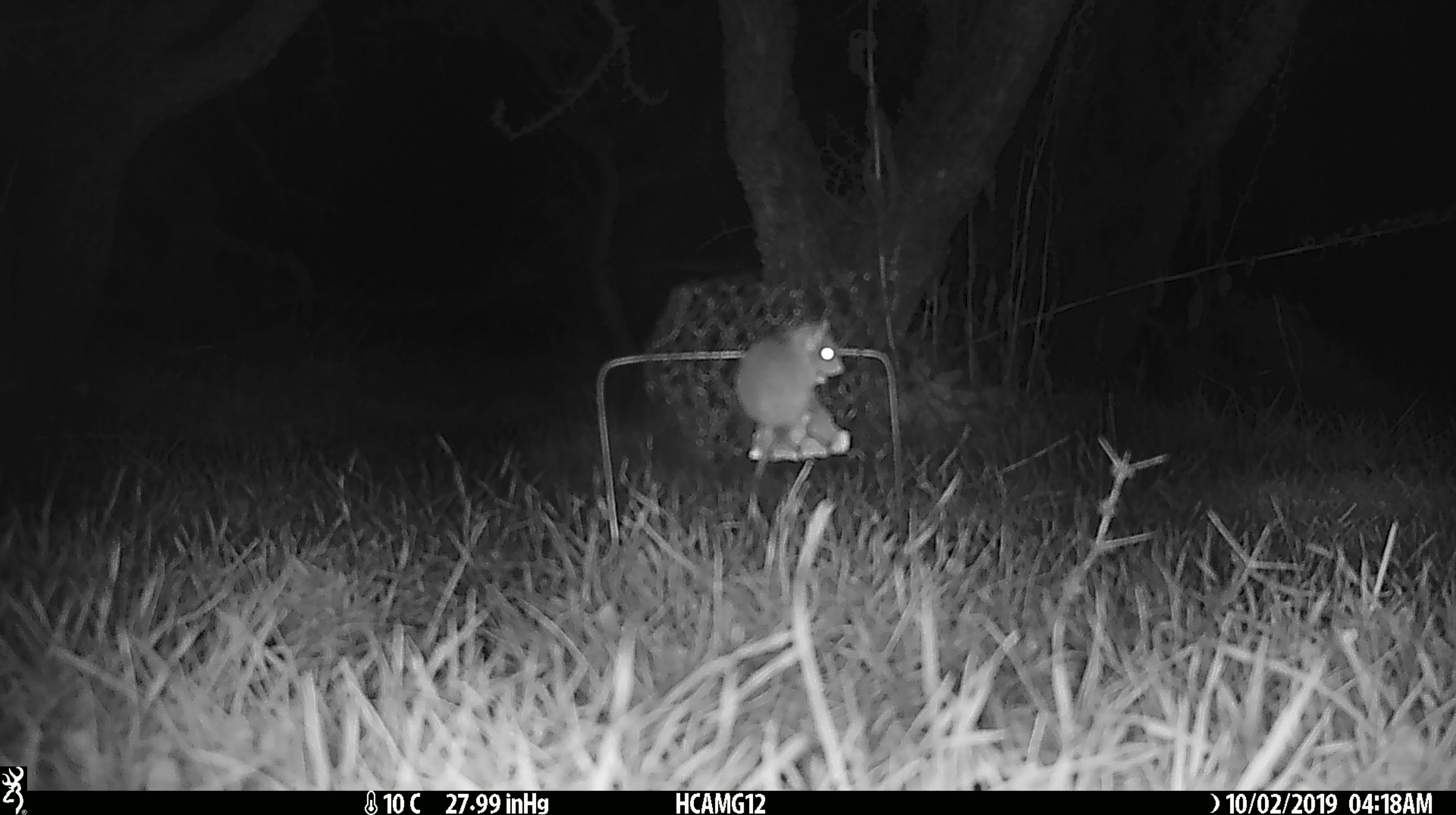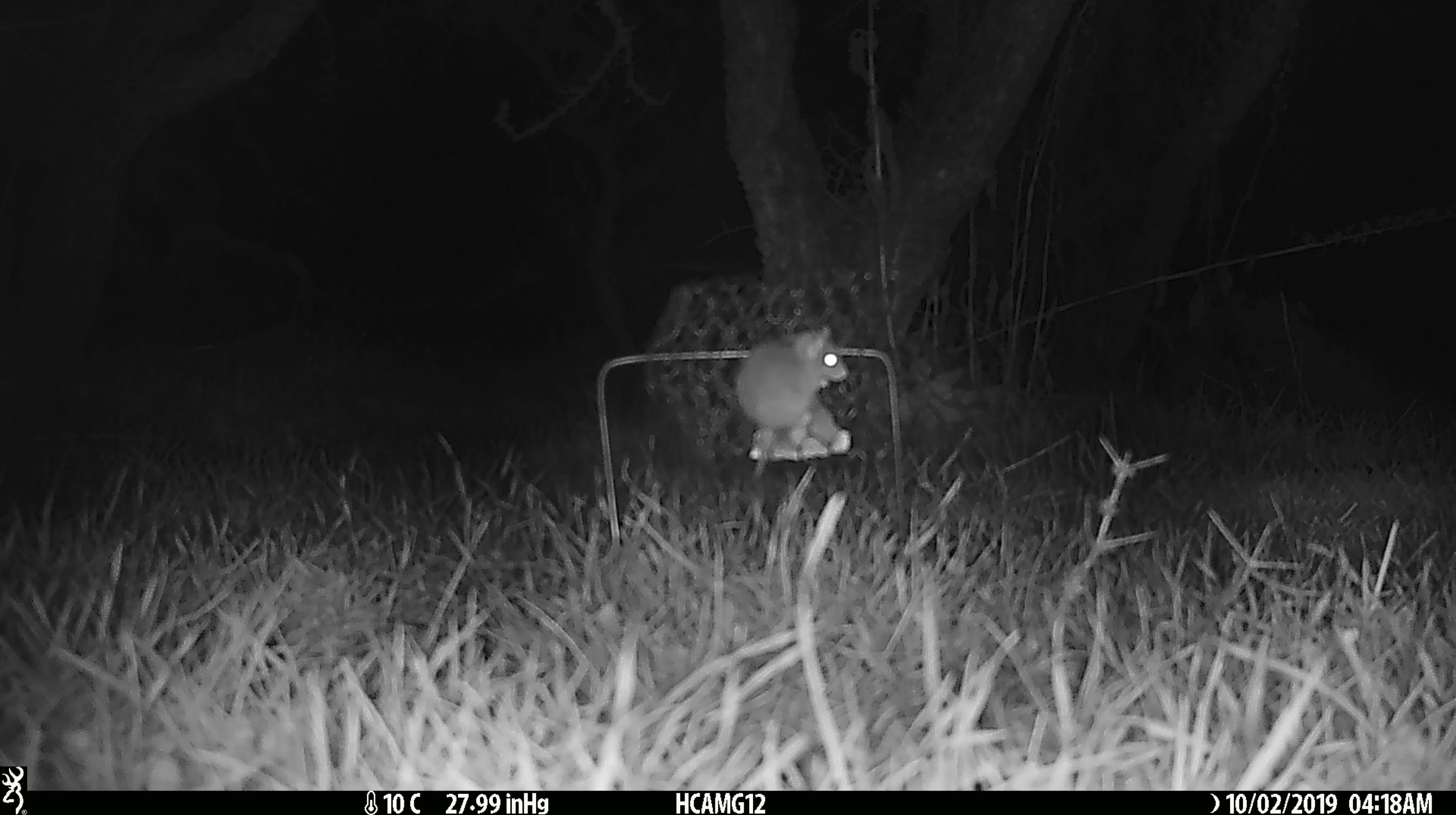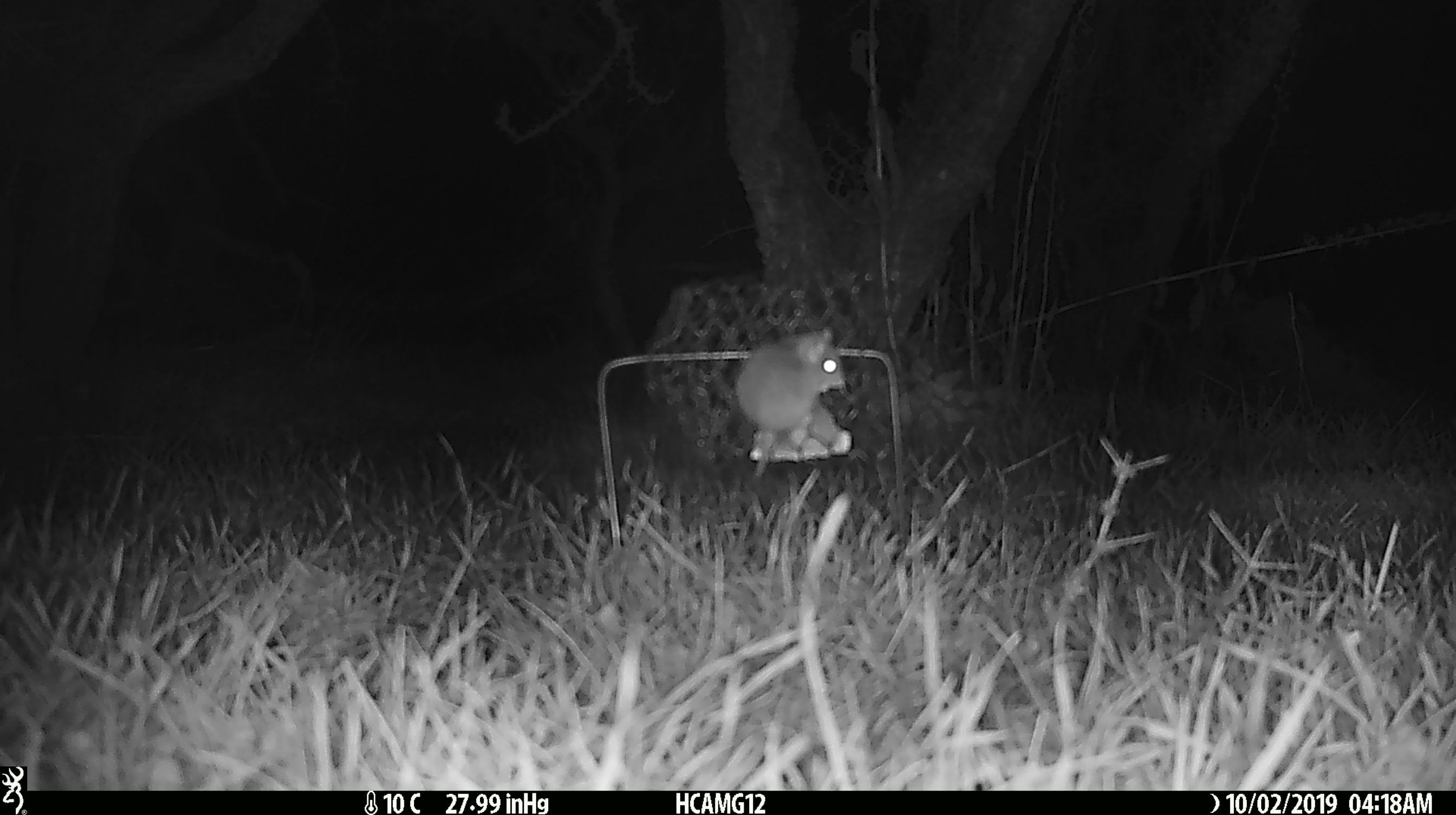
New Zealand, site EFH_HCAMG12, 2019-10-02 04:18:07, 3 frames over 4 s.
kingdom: Animalia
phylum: Chordata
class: Mammalia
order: Rodentia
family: Muridae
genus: Mus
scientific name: Mus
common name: mouse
Mouse (Mus).